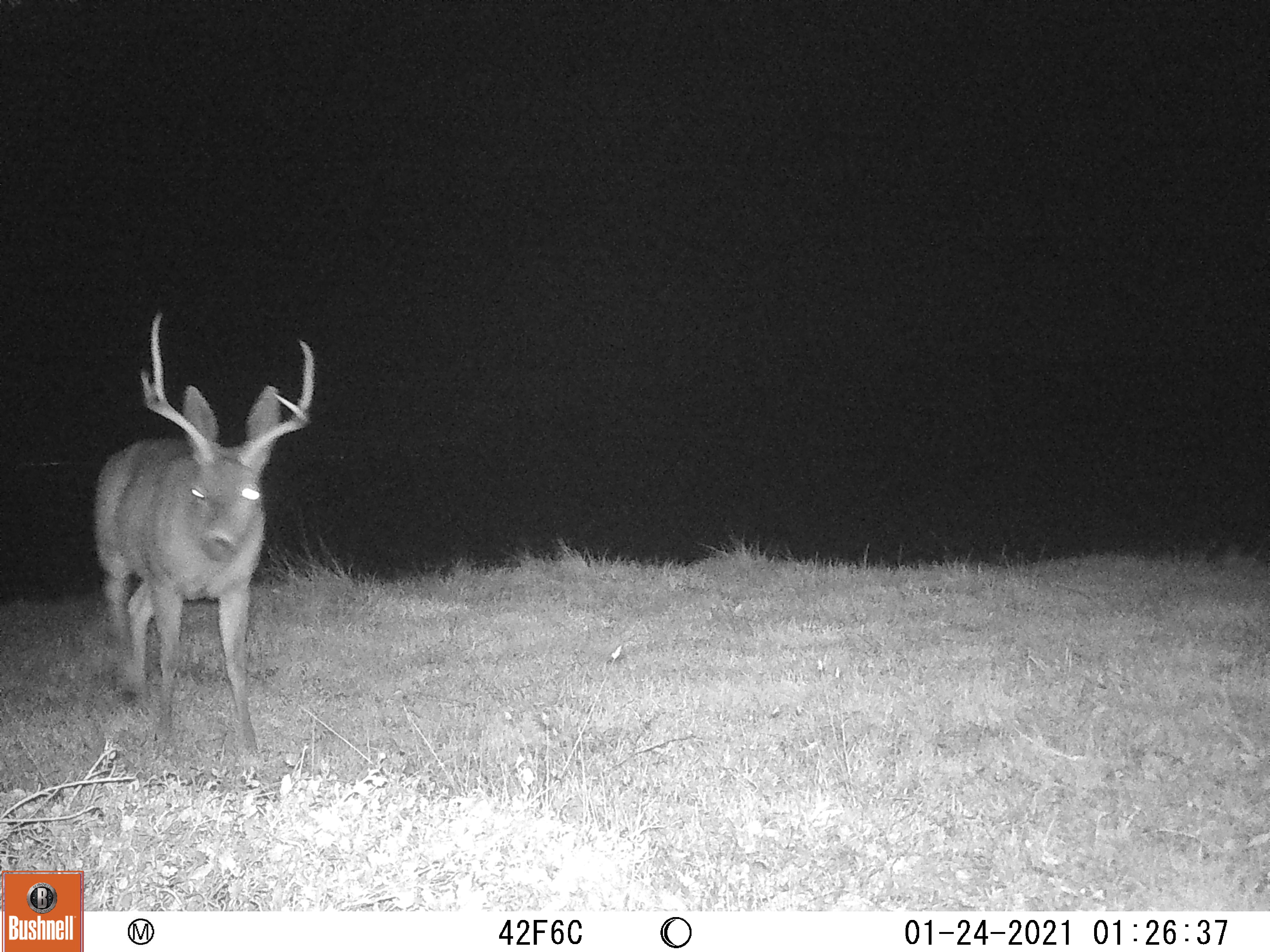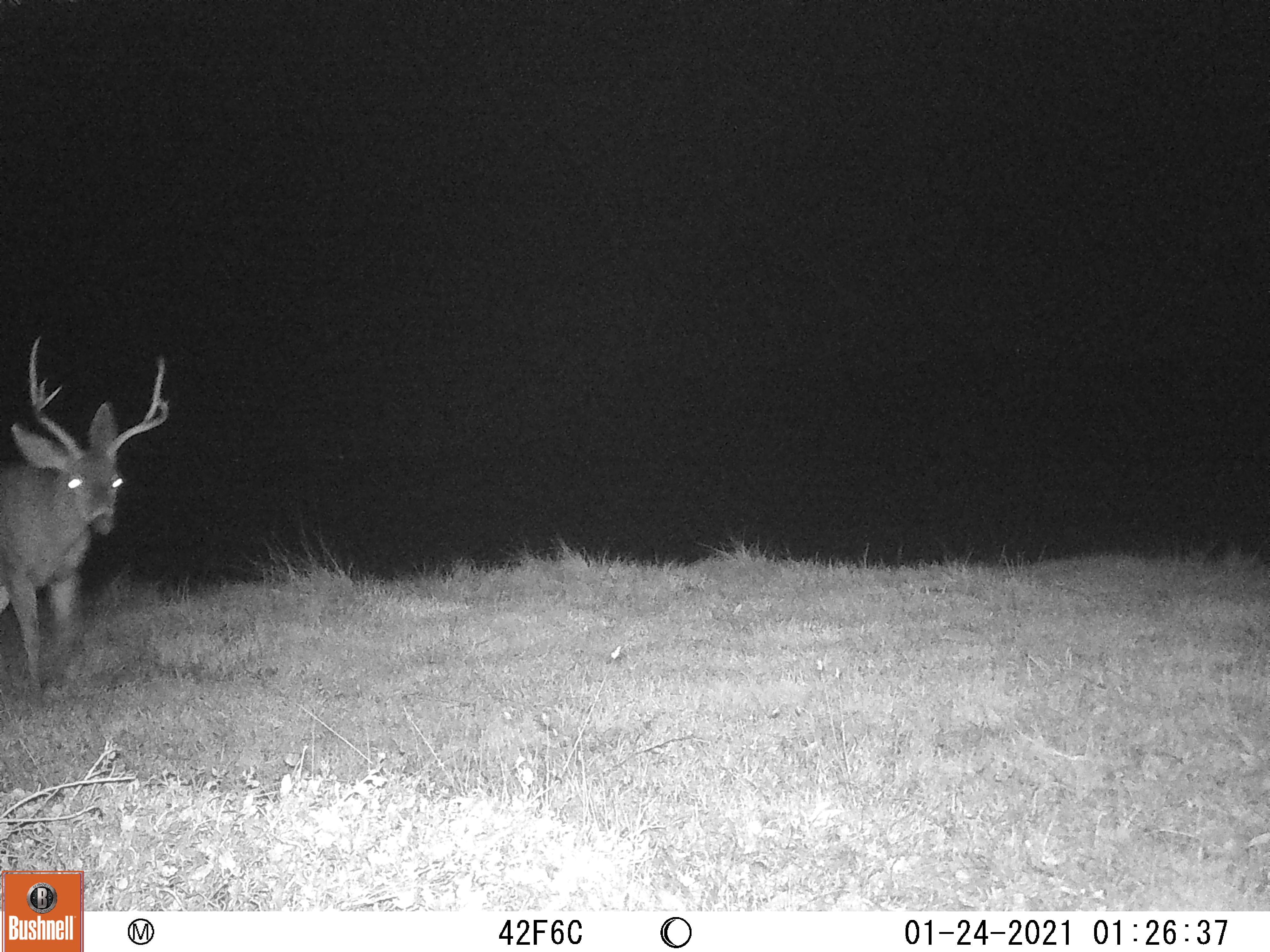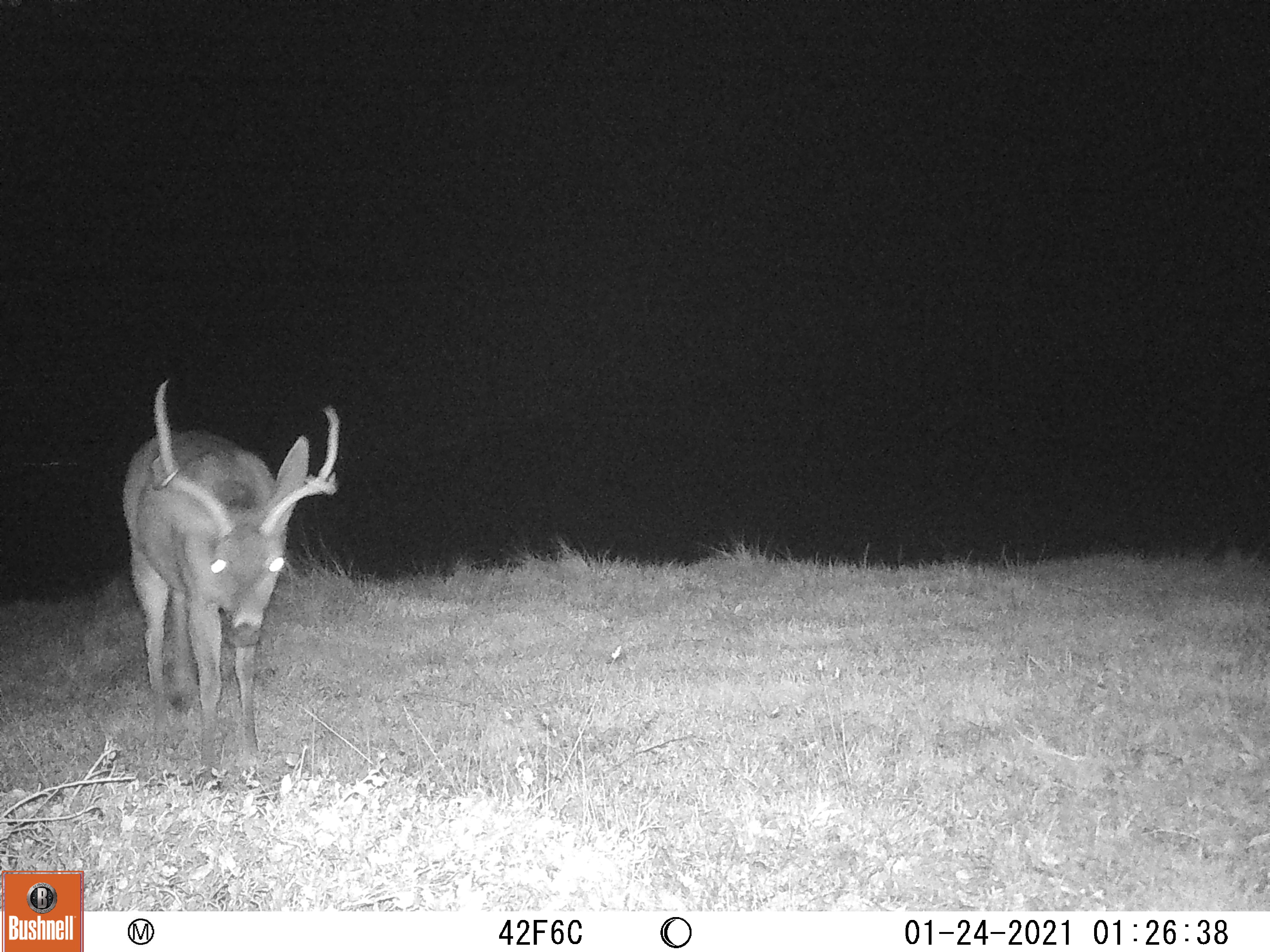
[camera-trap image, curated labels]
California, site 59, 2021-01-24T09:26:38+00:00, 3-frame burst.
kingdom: Animalia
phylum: Chordata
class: Mammalia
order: Artiodactyla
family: Cervidae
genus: Odocoileus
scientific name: Odocoileus hemionus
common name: mule deer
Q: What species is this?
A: Mule deer (Odocoileus hemionus).